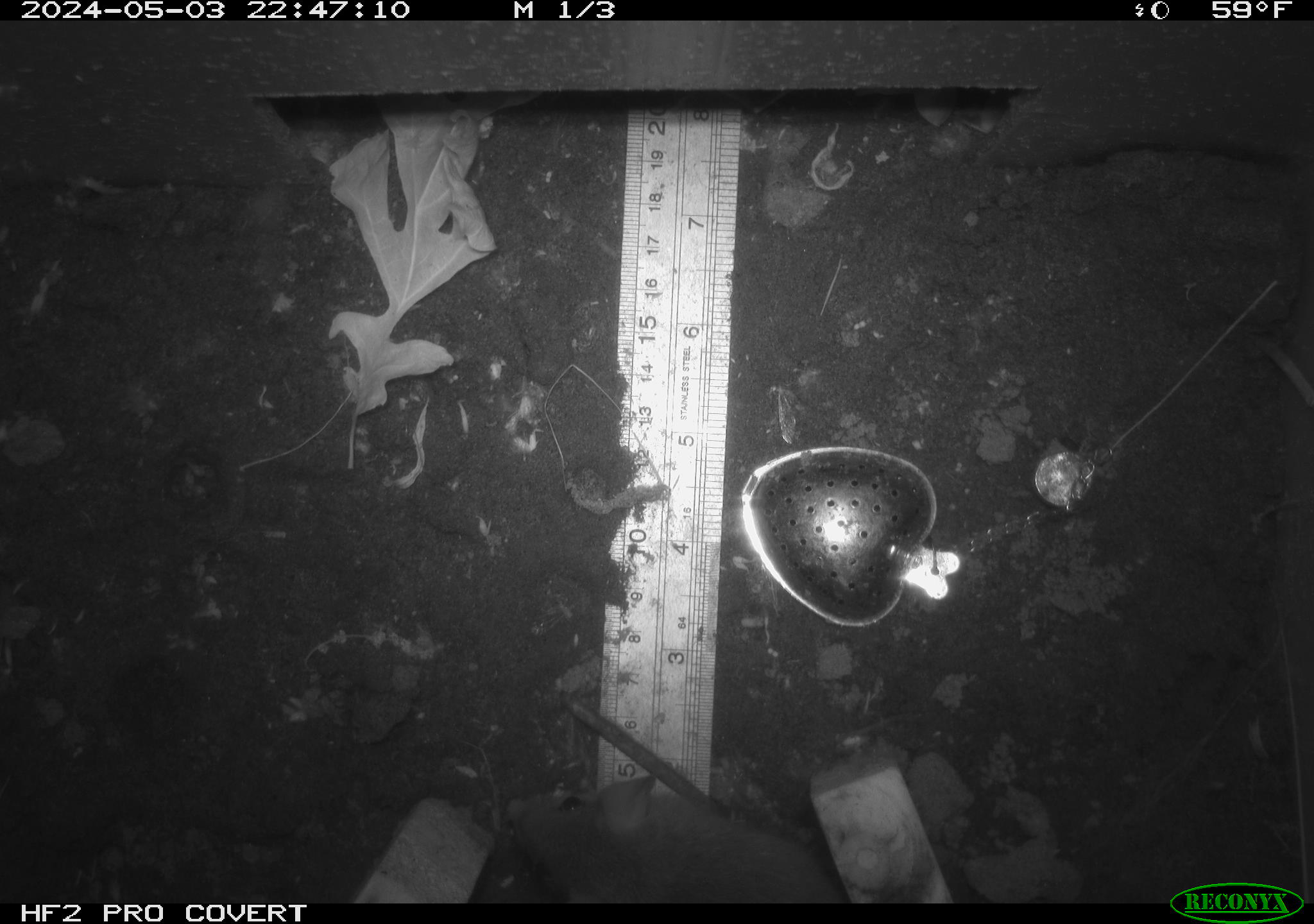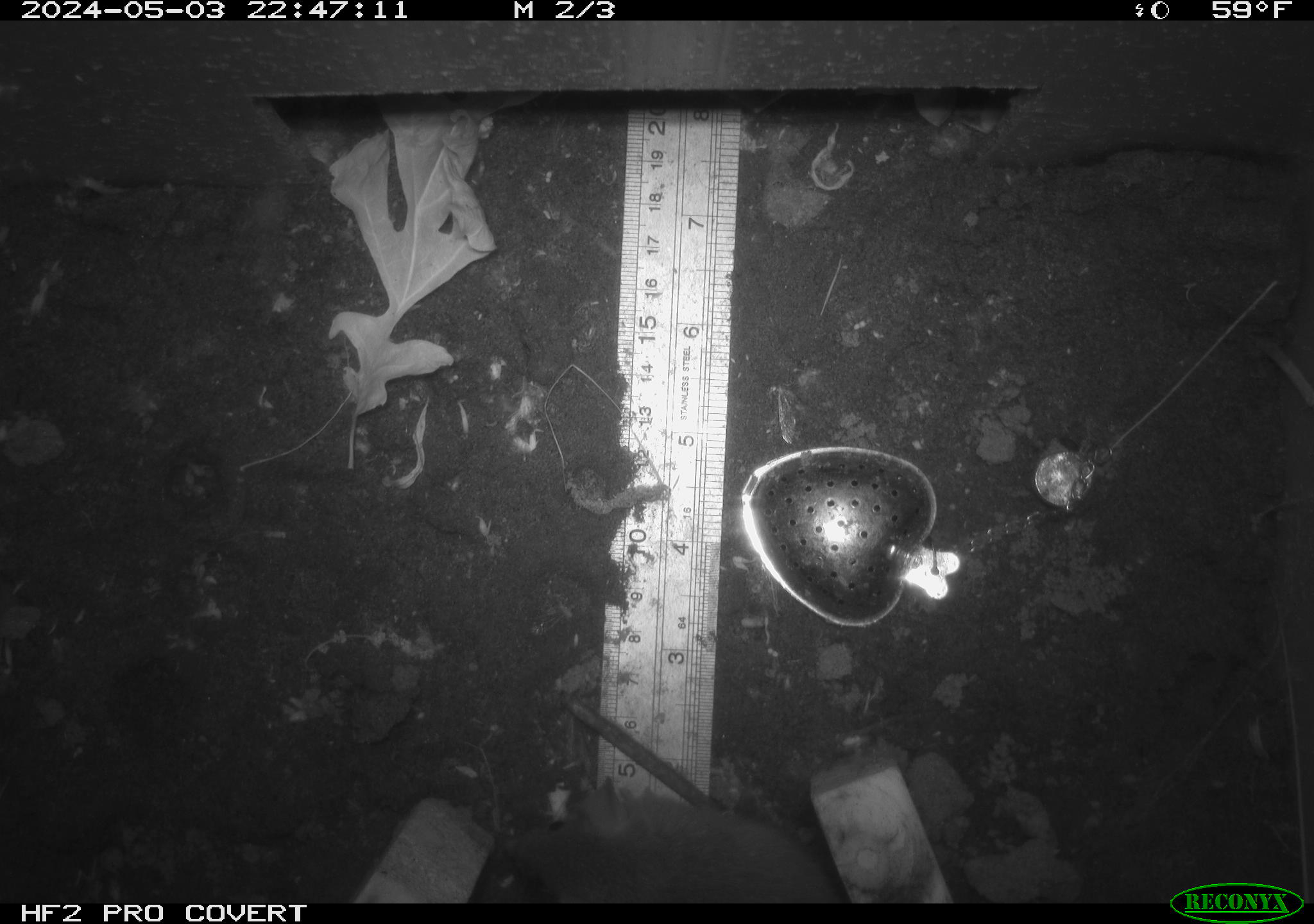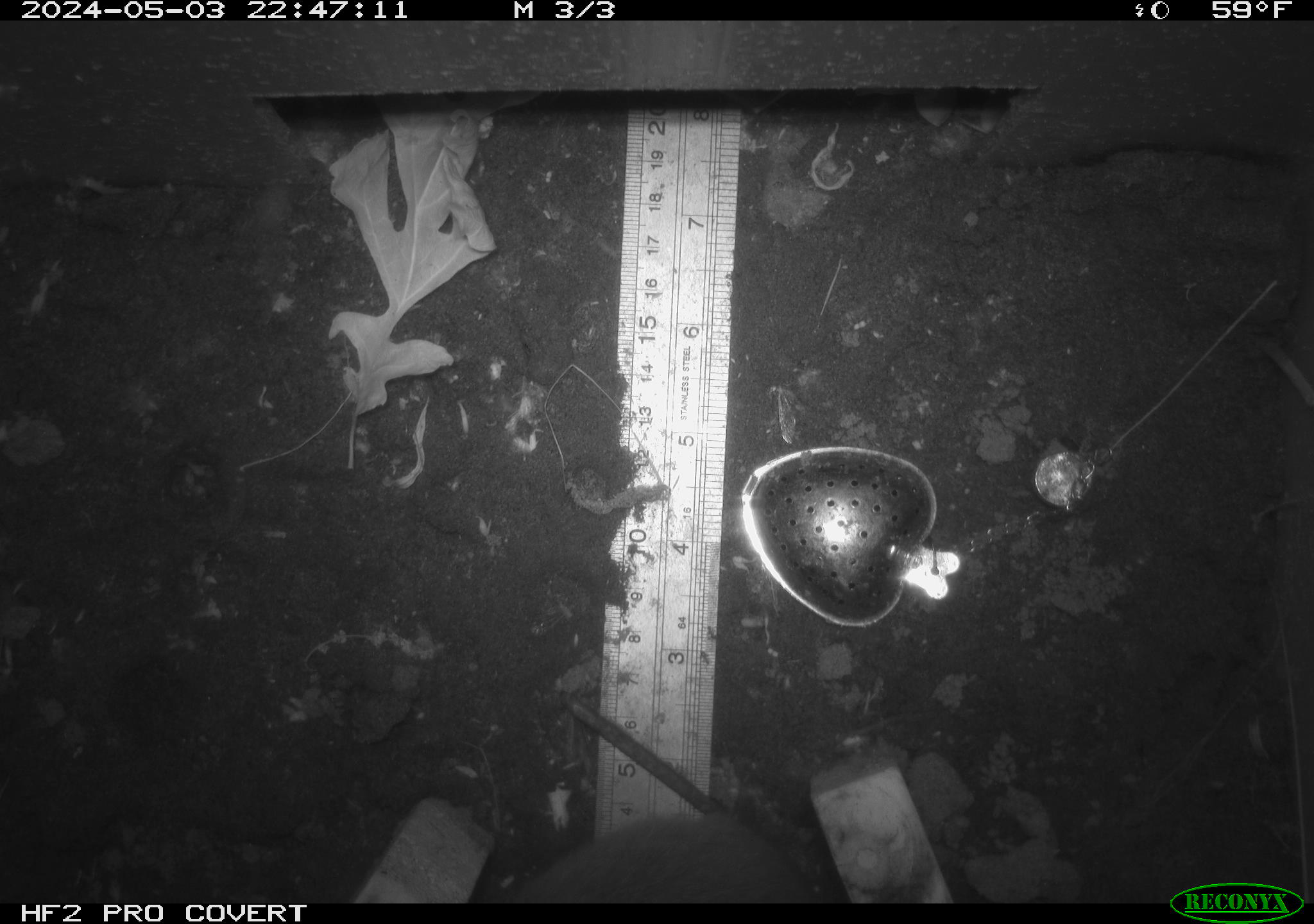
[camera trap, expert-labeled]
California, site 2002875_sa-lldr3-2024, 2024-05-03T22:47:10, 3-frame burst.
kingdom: Animalia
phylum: Chordata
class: Mammalia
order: Rodentia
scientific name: Rodentia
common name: rodent